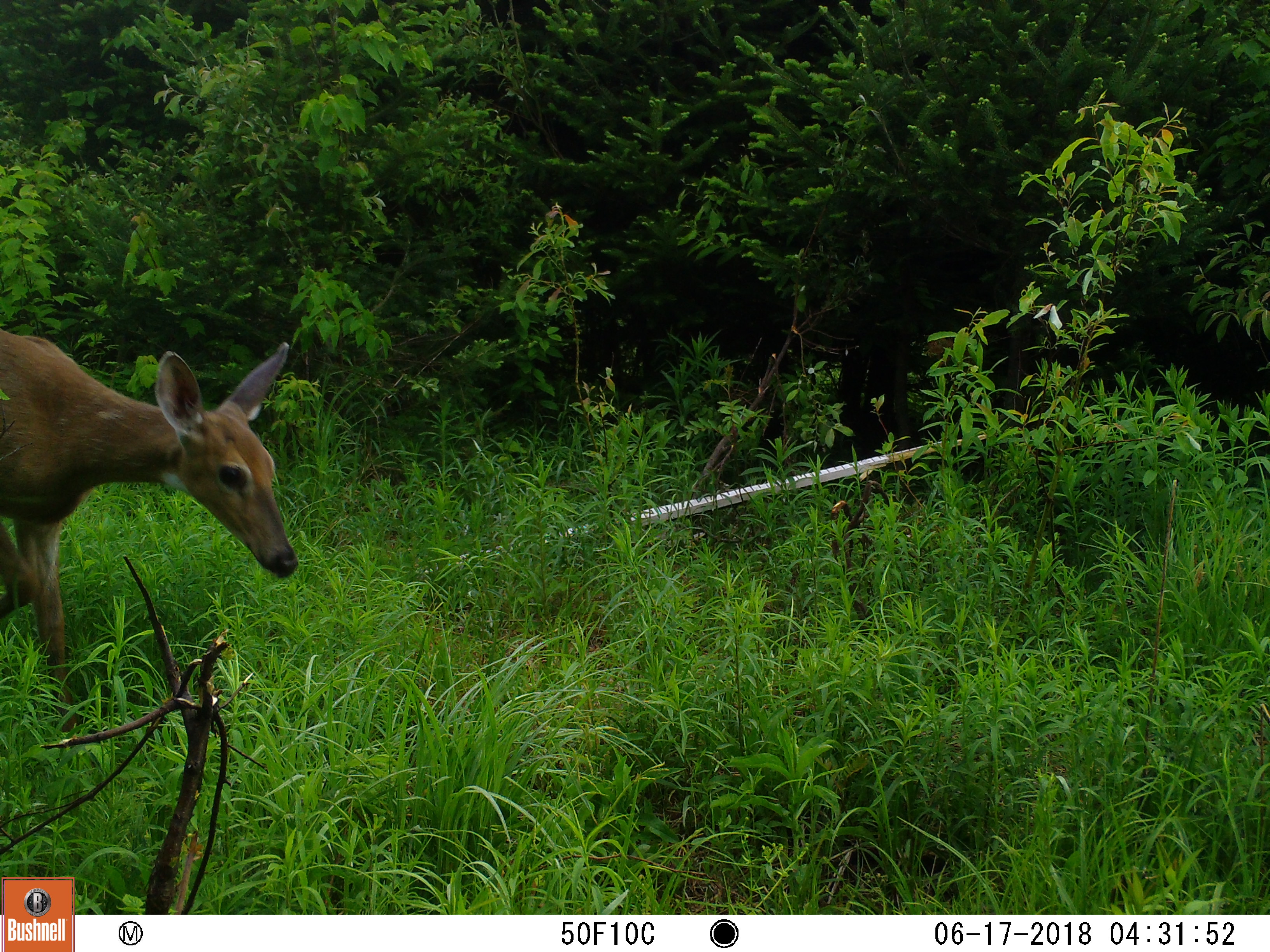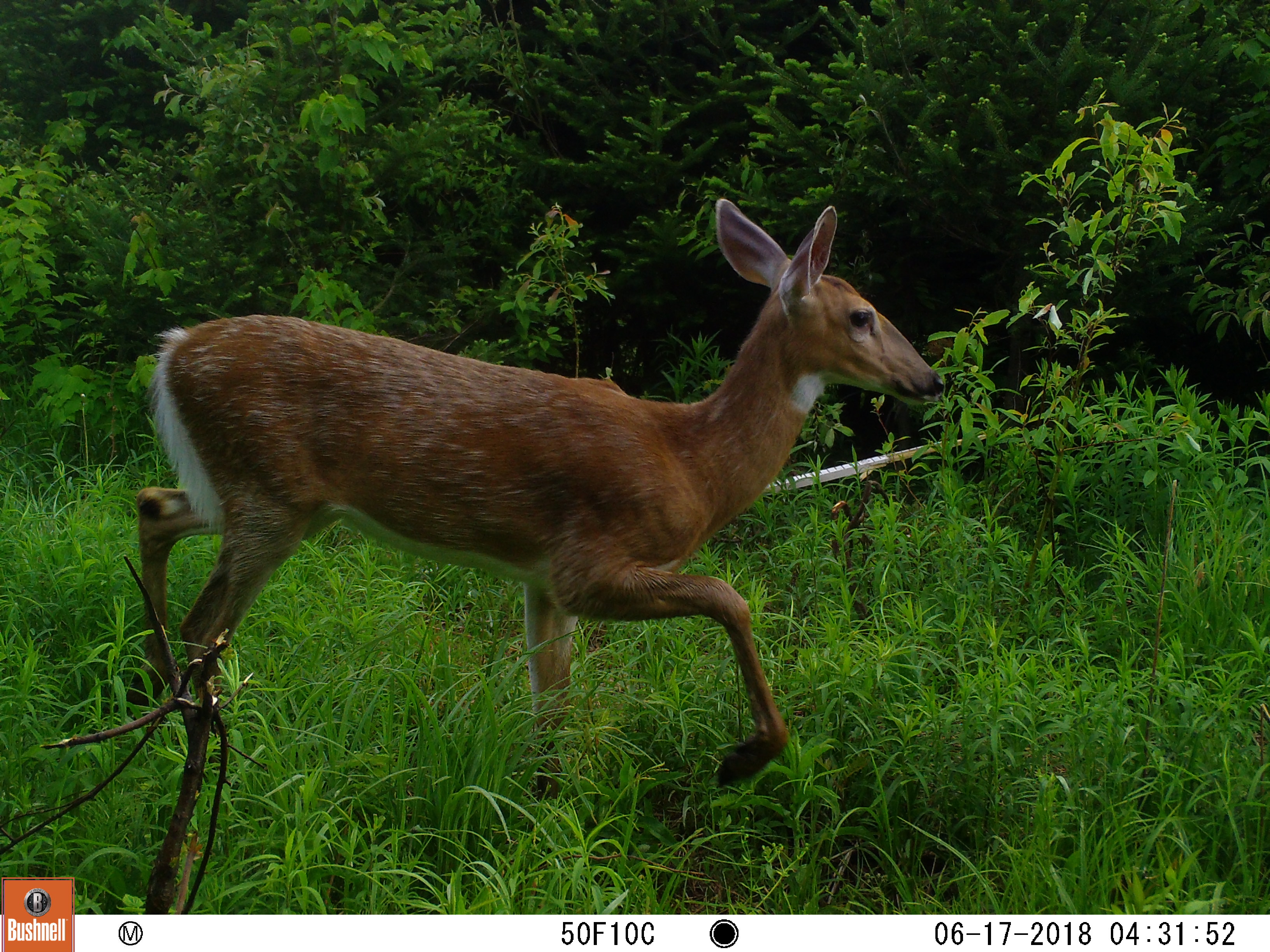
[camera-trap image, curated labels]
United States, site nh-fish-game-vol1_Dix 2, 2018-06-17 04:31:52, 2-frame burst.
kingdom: Animalia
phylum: Chordata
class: Mammalia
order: Artiodactyla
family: Cervidae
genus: Odocoileus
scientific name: Odocoileus virginianus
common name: white-tailed deer